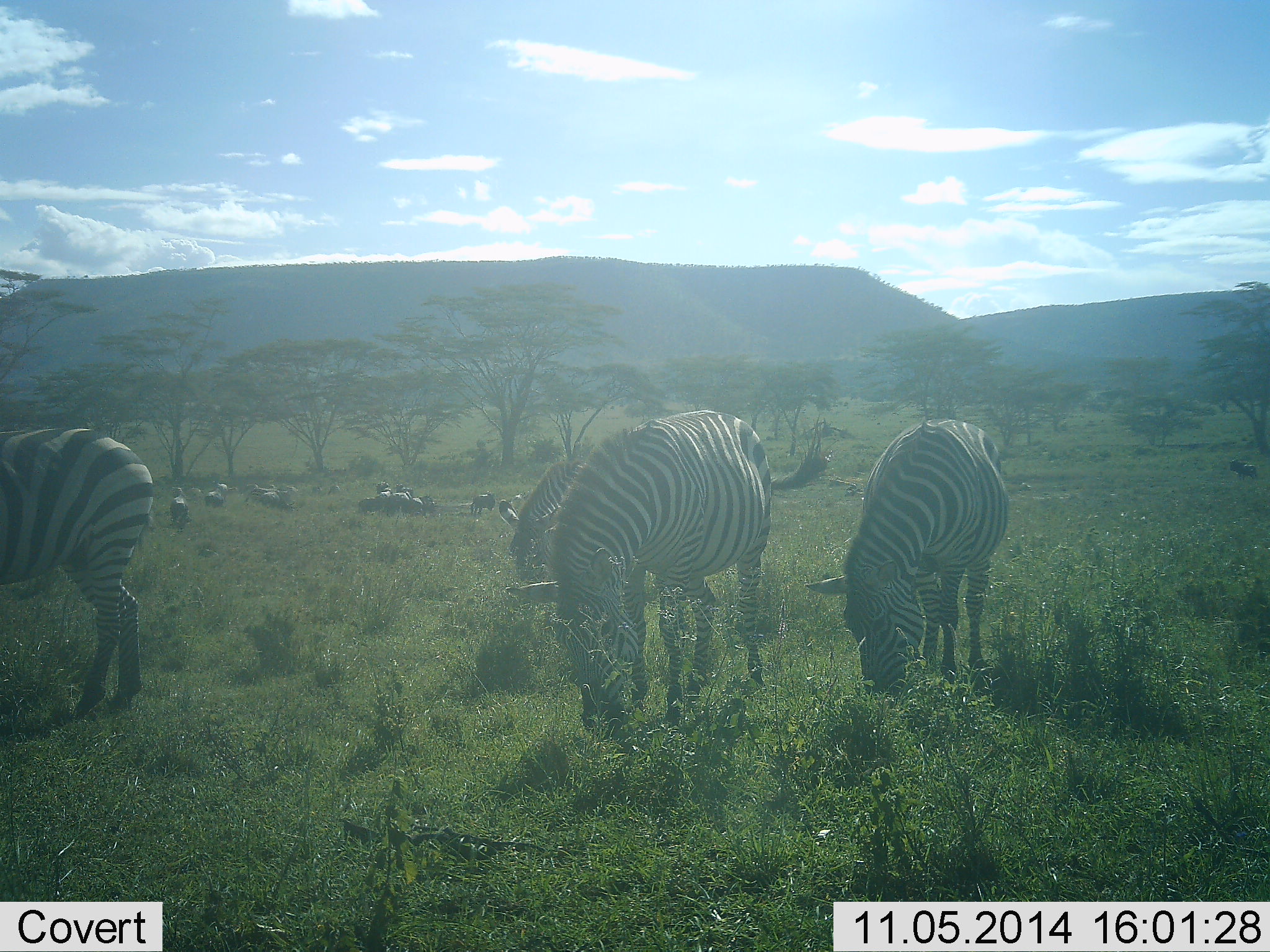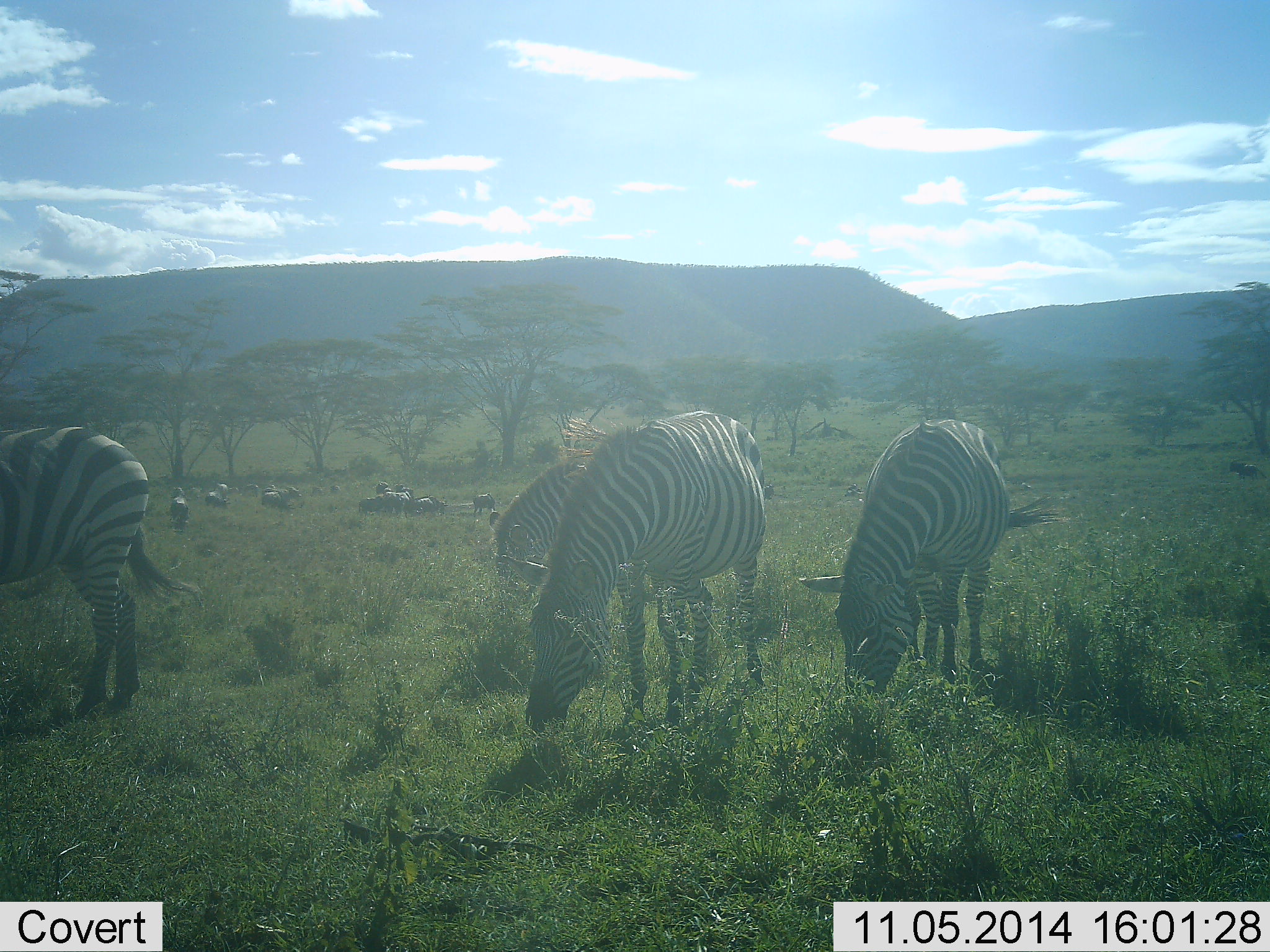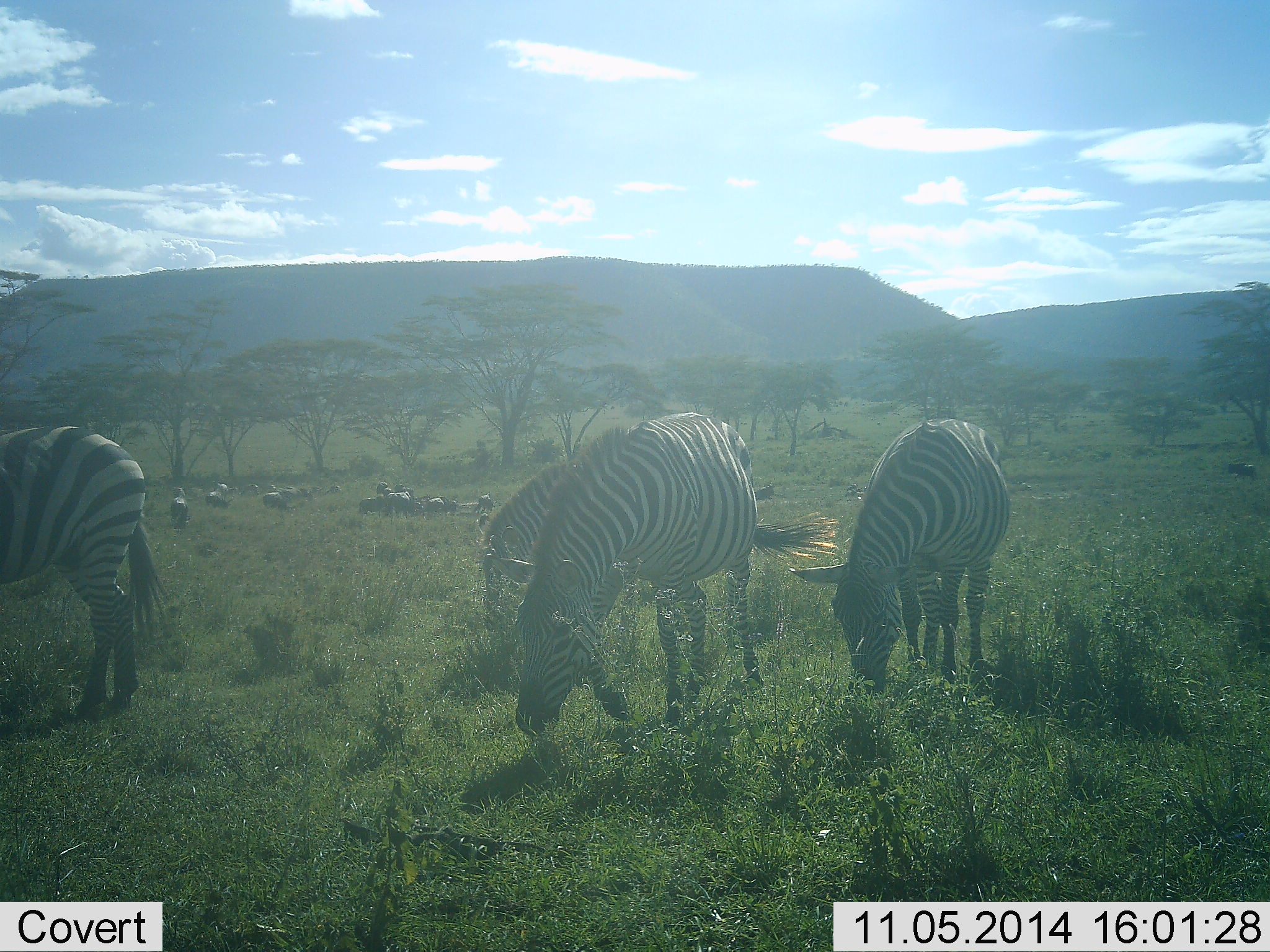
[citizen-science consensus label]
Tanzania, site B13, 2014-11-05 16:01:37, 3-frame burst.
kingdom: Animalia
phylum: Chordata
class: Mammalia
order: Perissodactyla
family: Equidae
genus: Equus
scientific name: Equus quagga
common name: plains zebra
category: zebra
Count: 11-50.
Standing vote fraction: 50%.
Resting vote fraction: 8%.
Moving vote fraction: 25%.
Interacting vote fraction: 0%.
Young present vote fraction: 0%.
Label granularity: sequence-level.